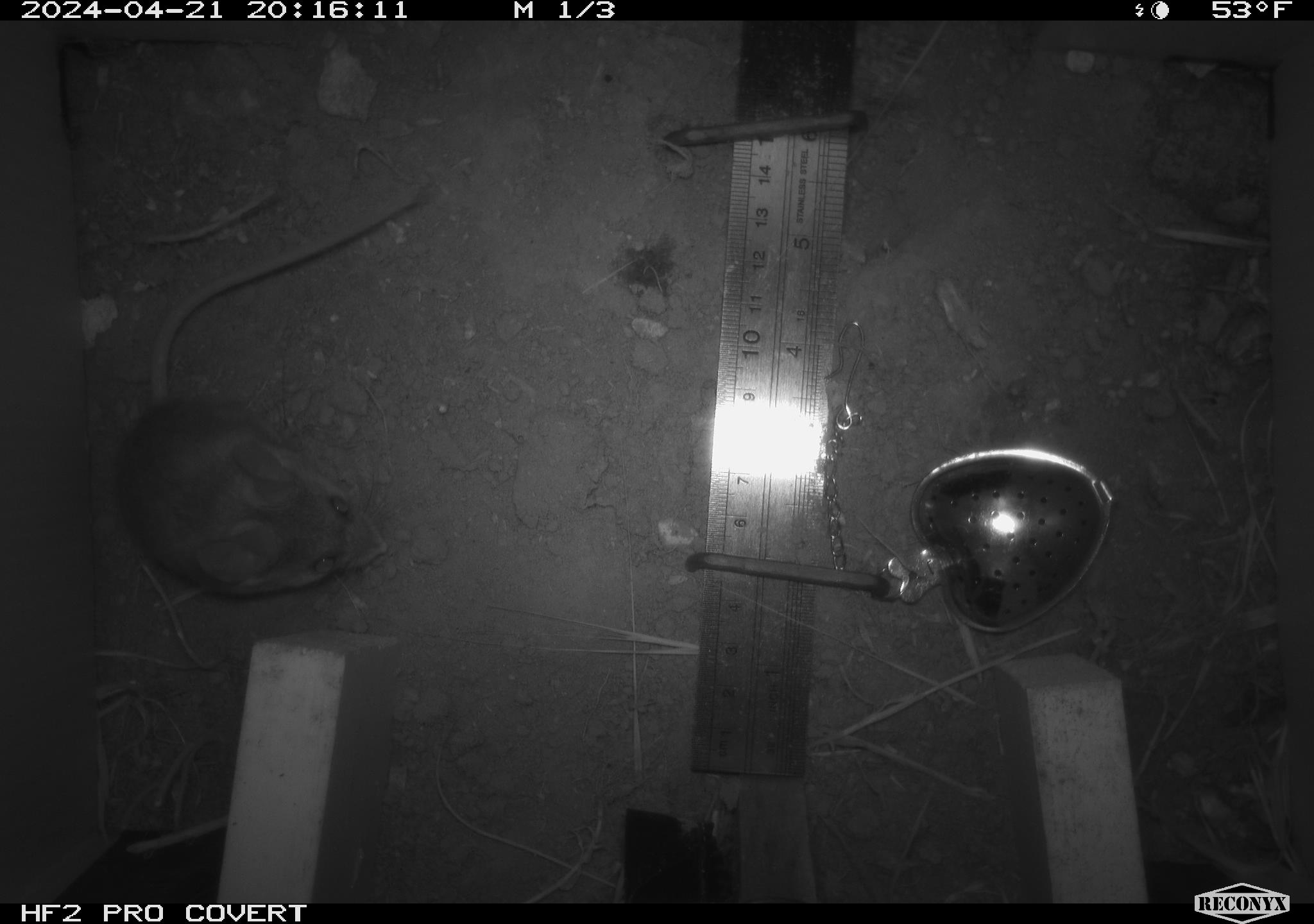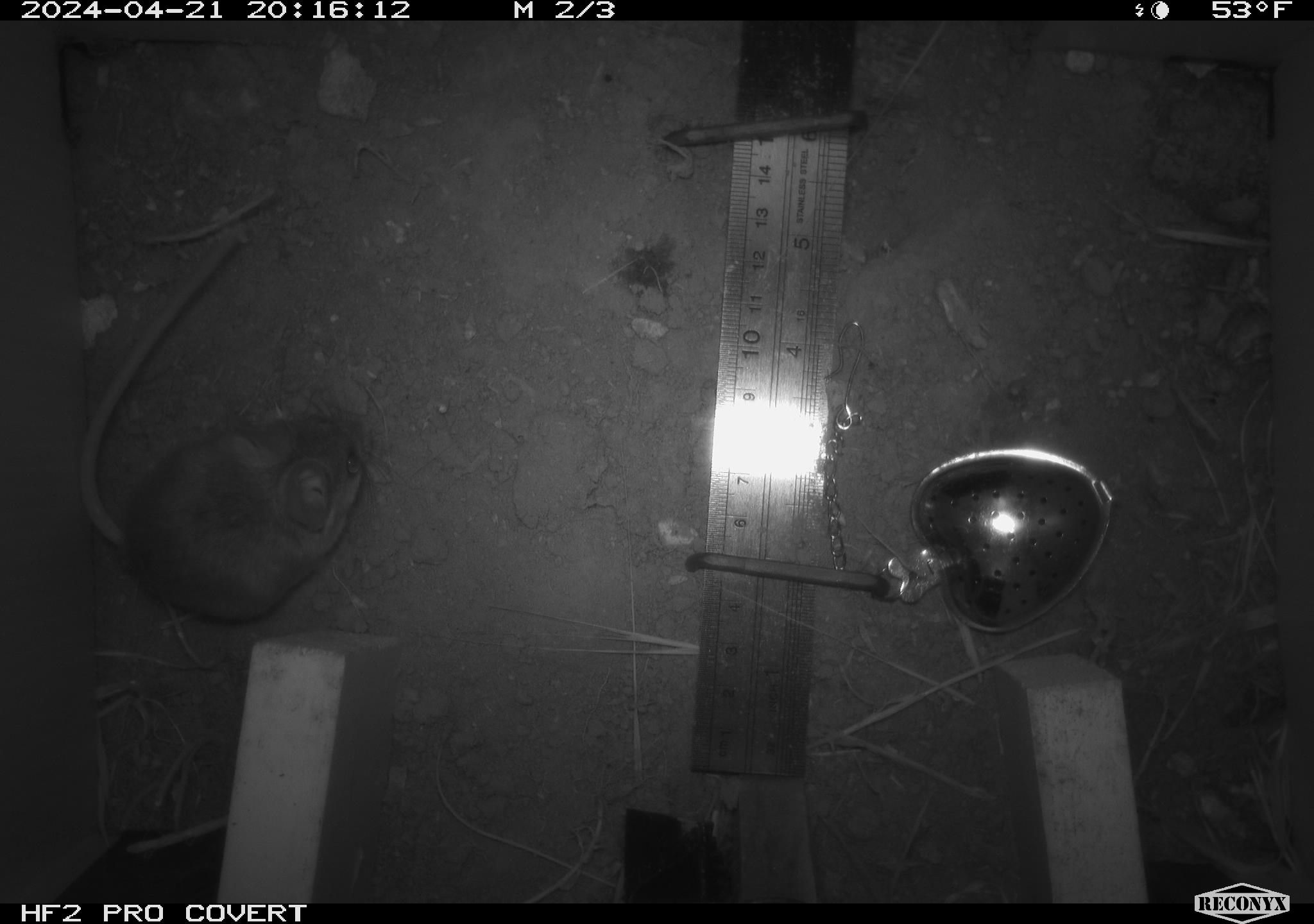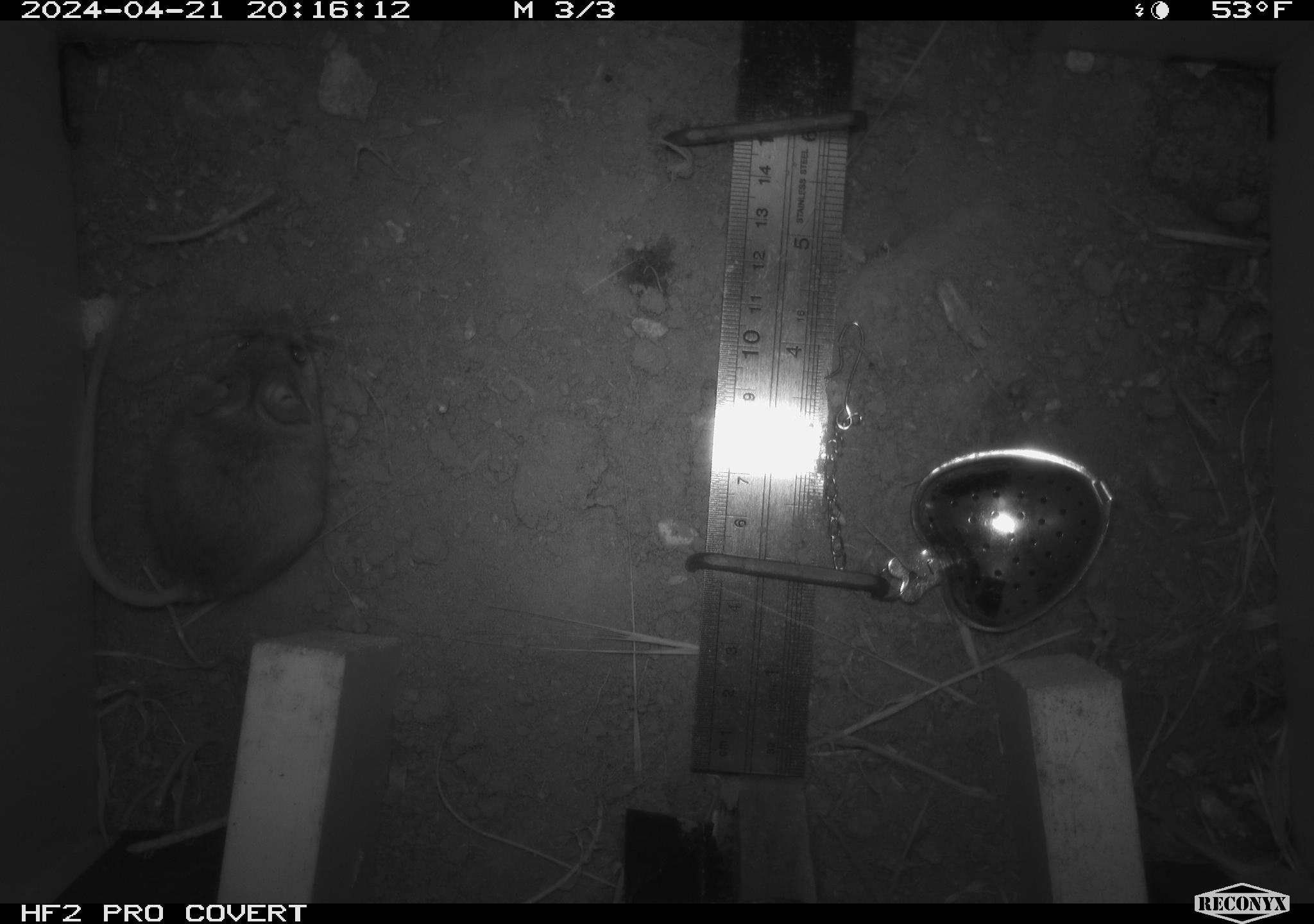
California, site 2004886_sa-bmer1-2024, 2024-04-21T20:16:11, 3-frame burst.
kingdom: Animalia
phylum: Chordata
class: Mammalia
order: Rodentia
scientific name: Rodentia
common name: mouse species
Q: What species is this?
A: Mouse species (Rodentia).